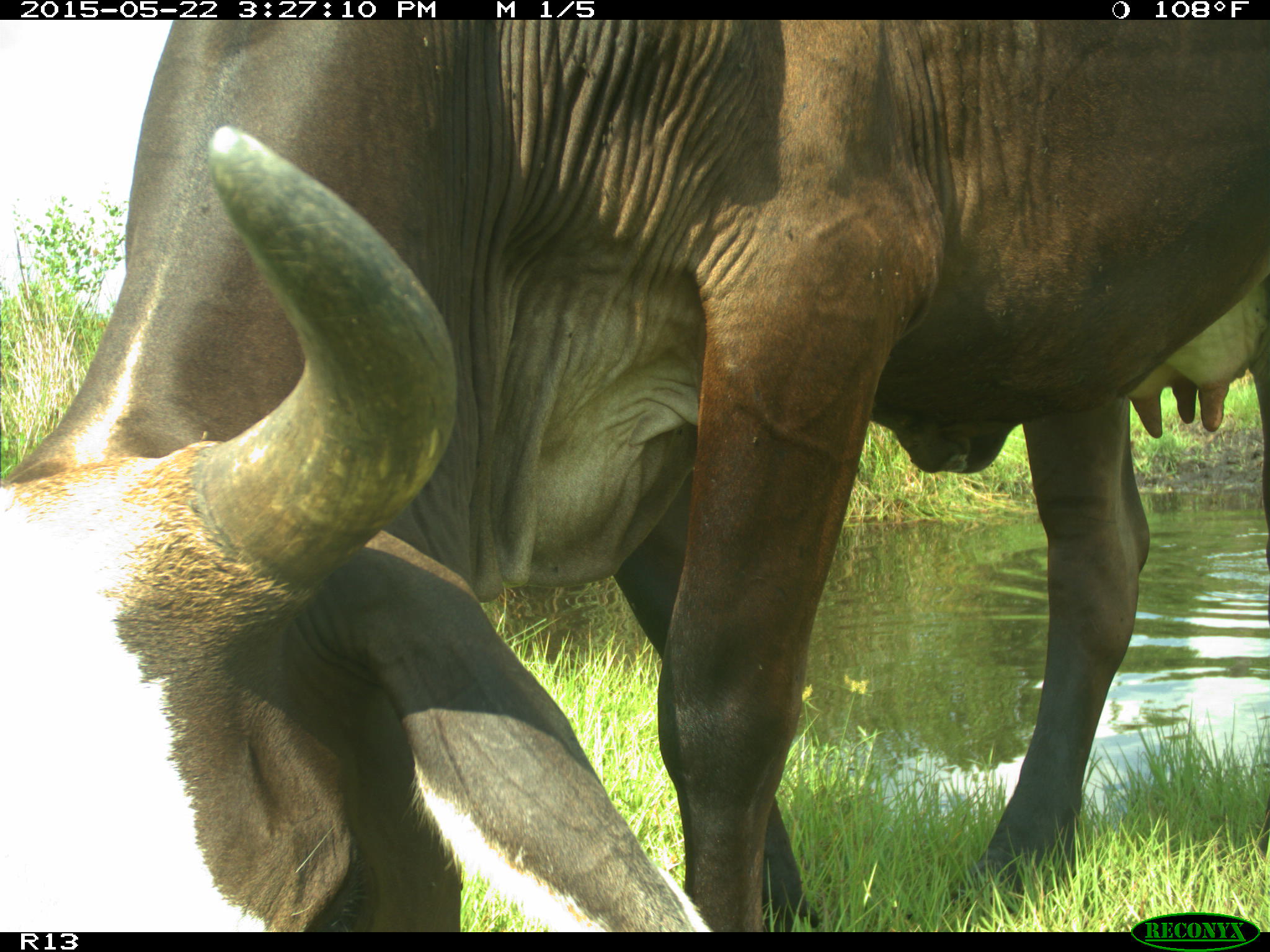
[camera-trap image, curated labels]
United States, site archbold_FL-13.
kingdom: Animalia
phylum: Chordata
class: Mammalia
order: Artiodactyla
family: Bovidae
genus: Bos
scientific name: Bos taurus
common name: domestic cow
Bos taurus (domestic cow).